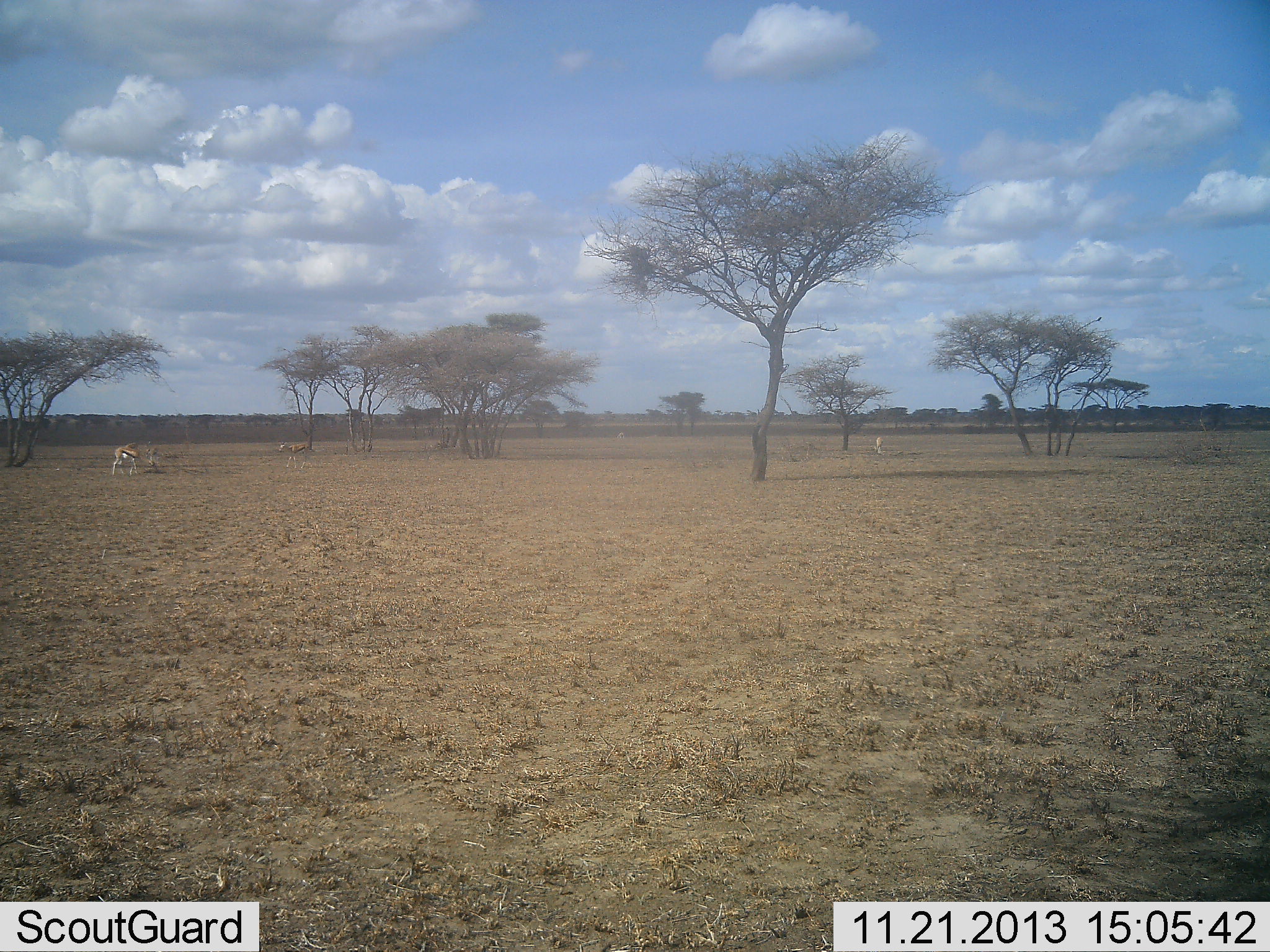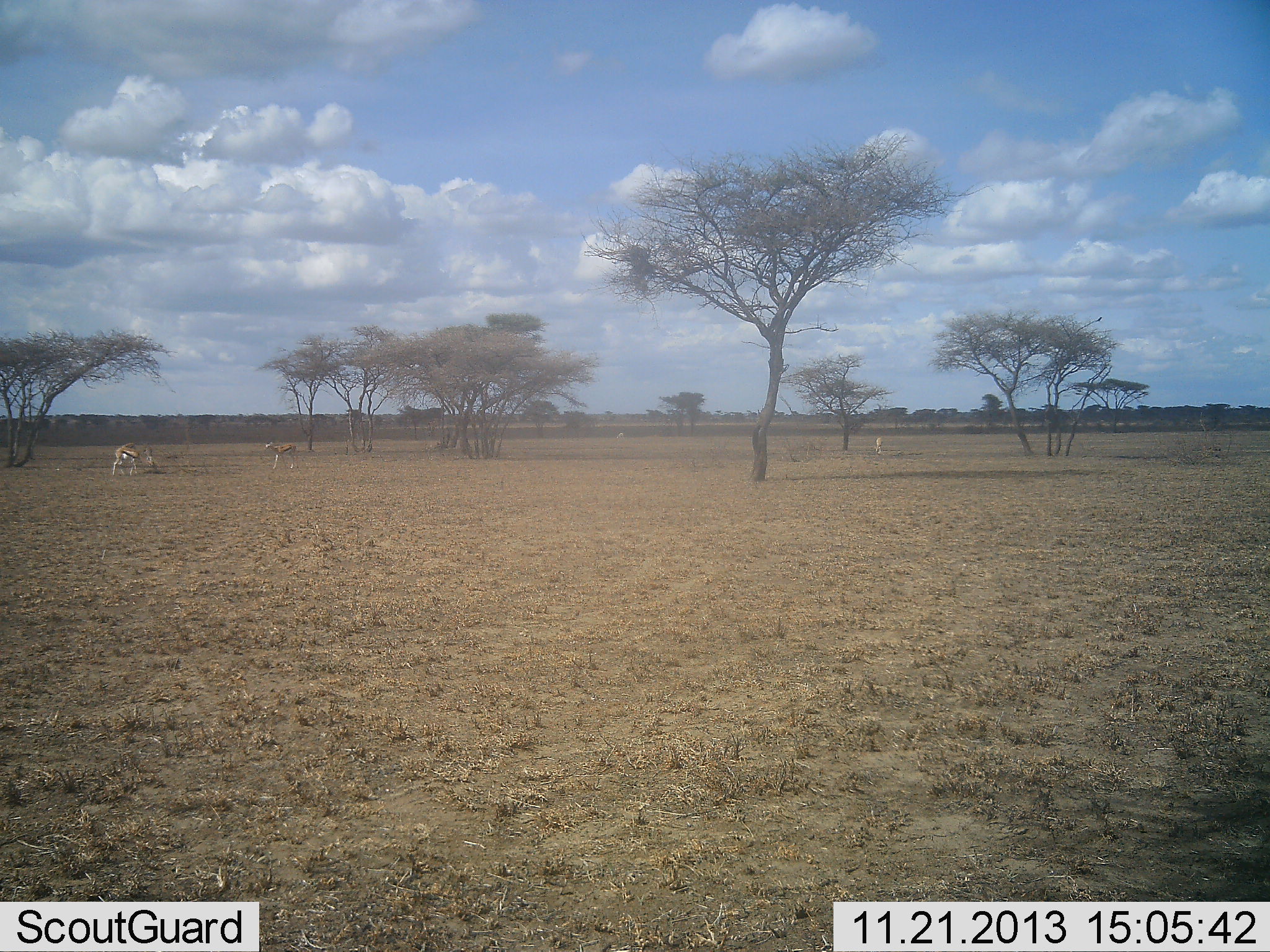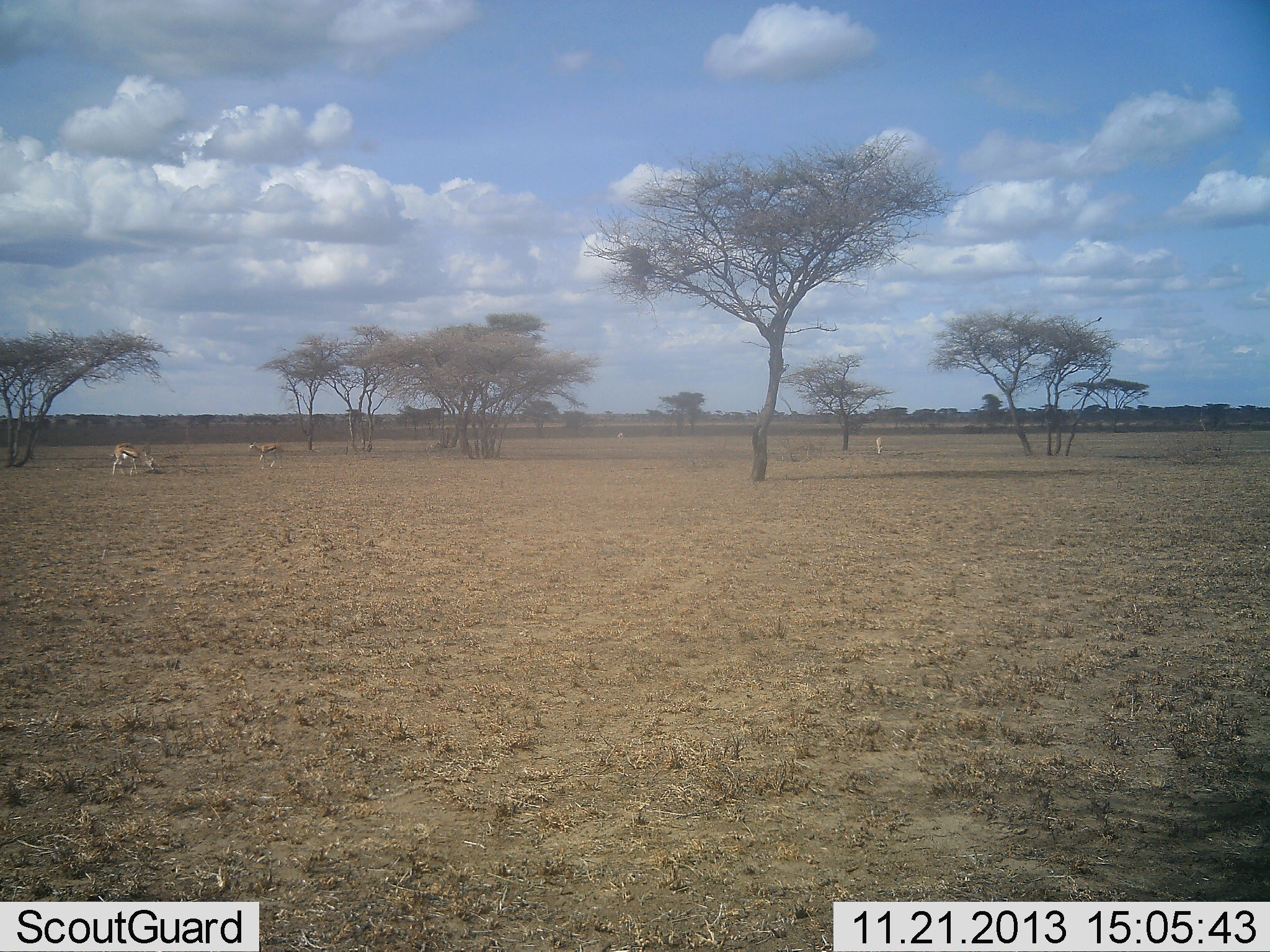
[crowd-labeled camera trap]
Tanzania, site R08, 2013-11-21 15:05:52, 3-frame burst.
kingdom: Animalia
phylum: Chordata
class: Mammalia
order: Artiodactyla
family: Bovidae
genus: Eudorcas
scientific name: Eudorcas thomsonii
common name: thomson's gazelle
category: gazellethomsons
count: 3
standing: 42%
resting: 8%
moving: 50%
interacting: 0%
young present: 0%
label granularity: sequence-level